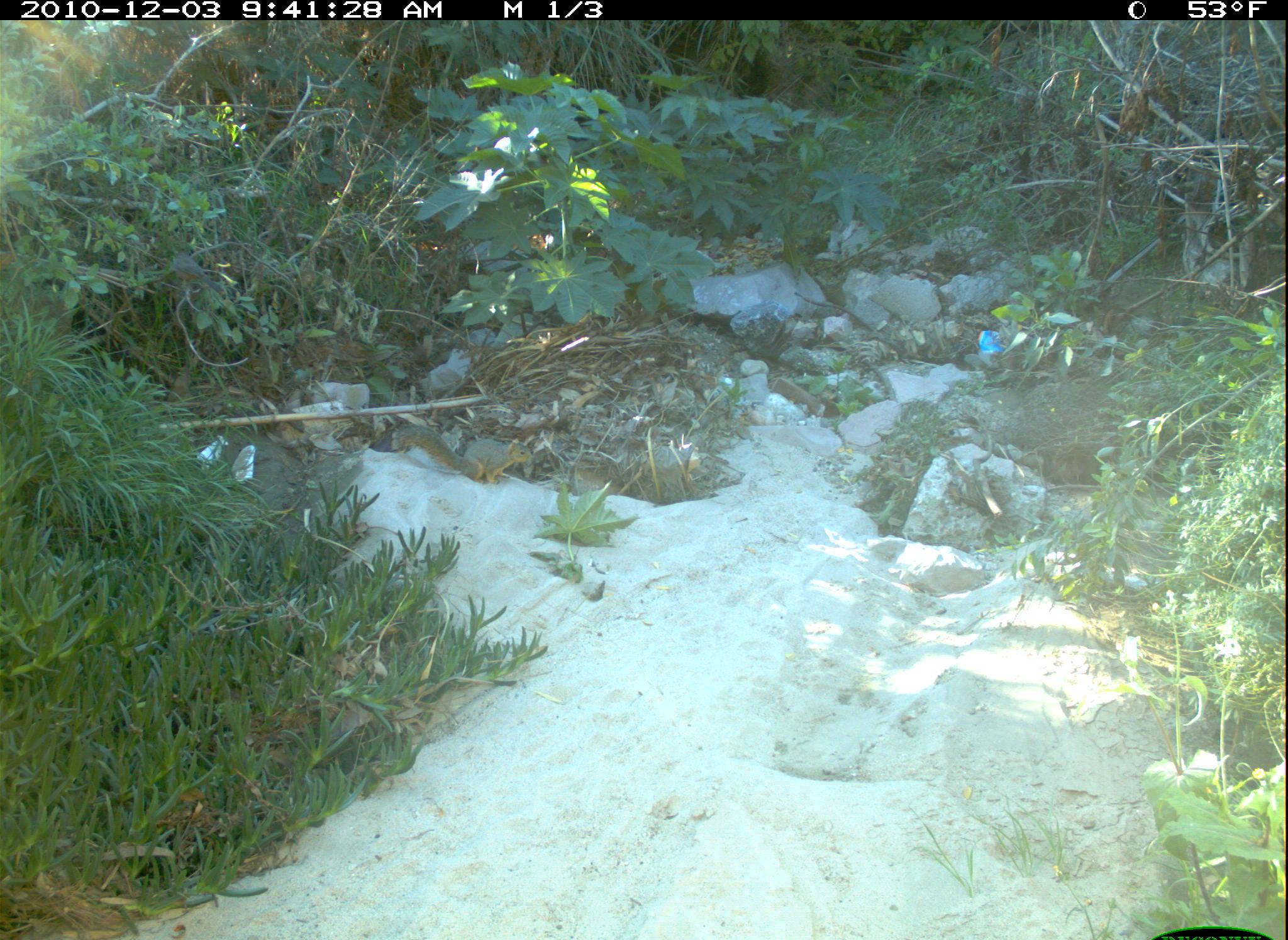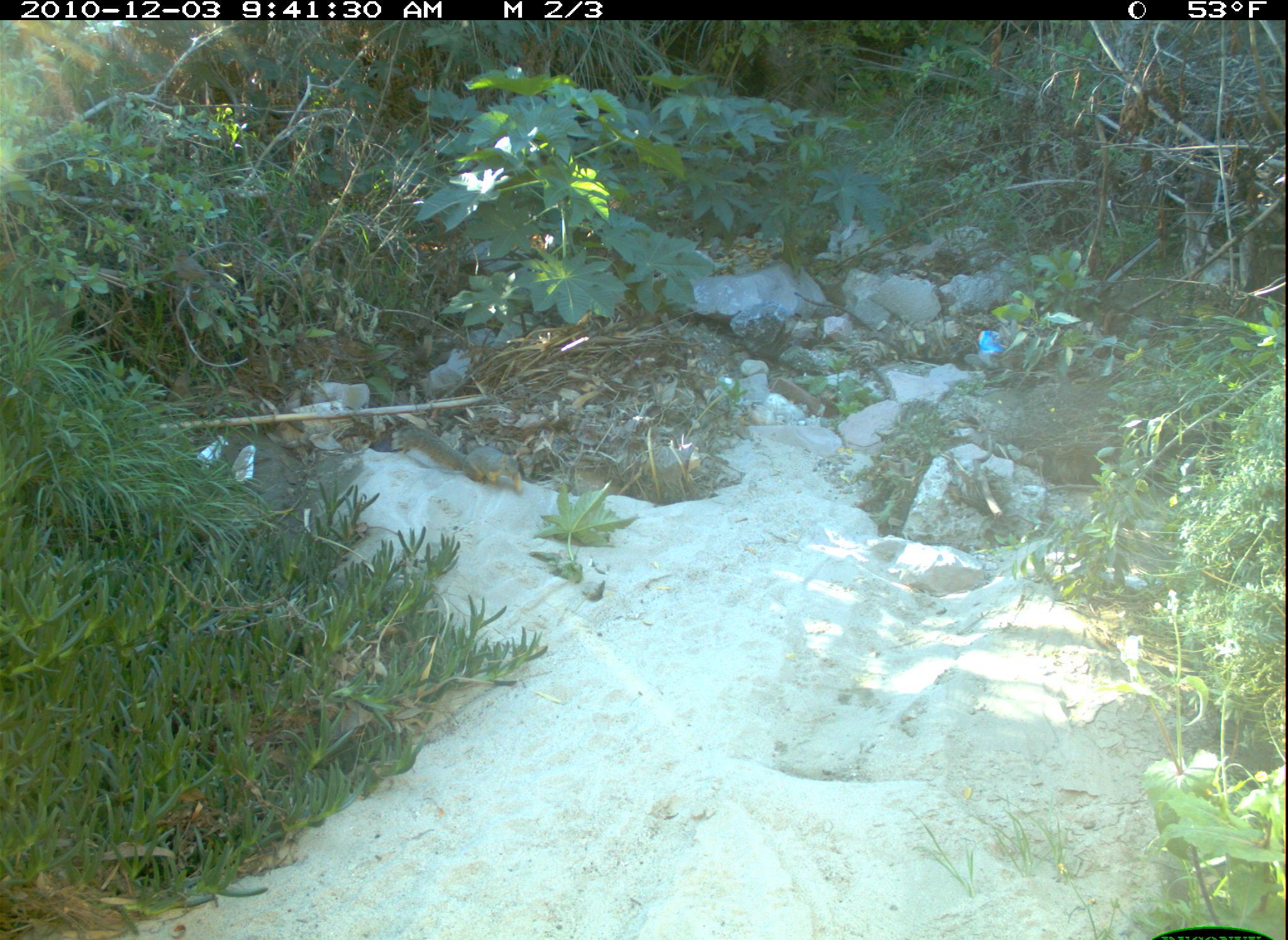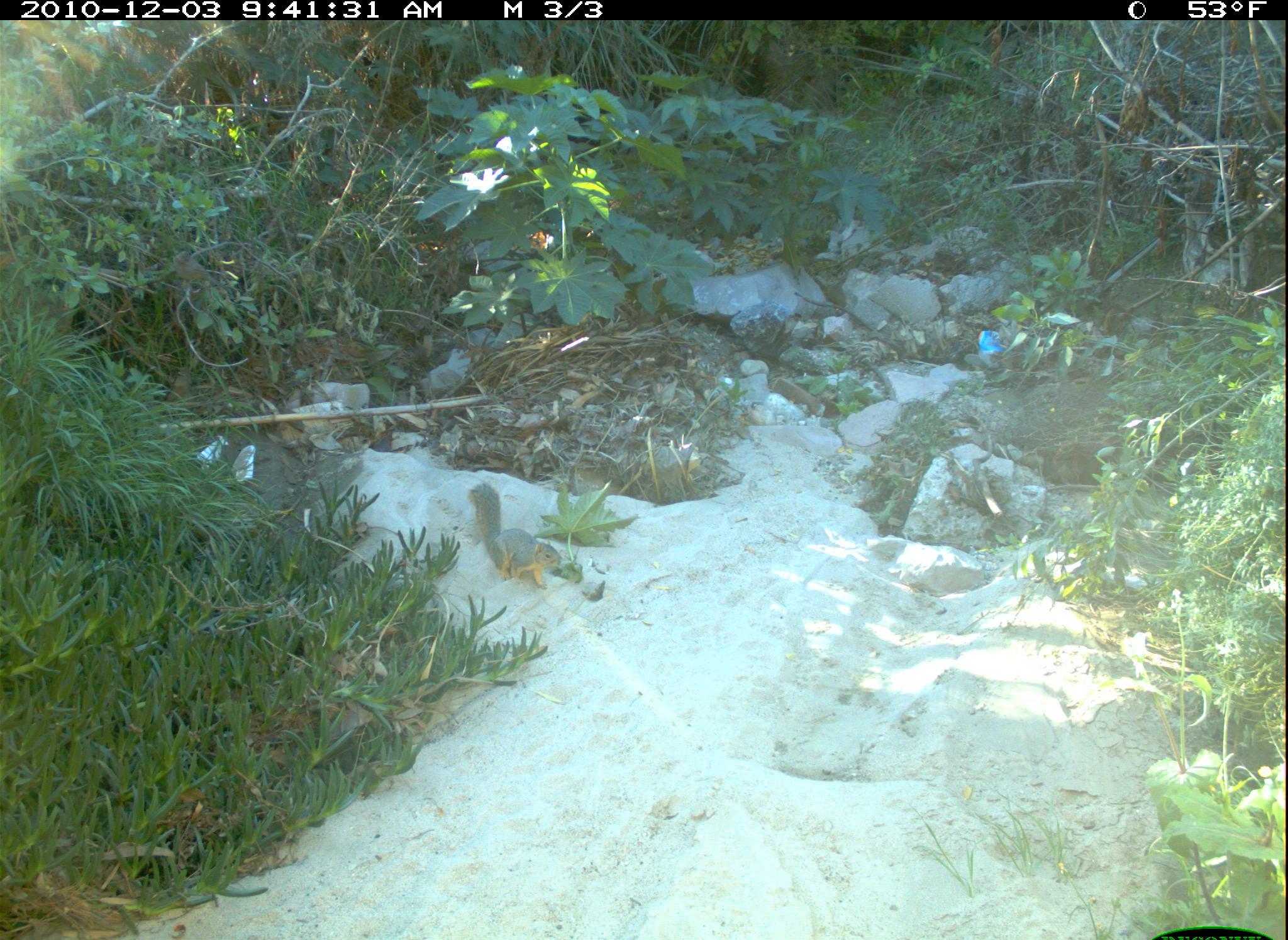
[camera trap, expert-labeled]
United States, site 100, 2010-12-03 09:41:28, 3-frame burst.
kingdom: Animalia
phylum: Chordata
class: Mammalia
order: Rodentia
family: Sciuridae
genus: Sciurus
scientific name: Sciurus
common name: squirrel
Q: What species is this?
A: Squirrel (Sciurus).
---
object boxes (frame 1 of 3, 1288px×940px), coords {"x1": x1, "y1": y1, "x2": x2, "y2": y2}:
squirrel: {"x1": 397, "y1": 420, "x2": 542, "y2": 492}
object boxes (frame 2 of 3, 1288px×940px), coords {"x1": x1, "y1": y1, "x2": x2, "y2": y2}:
squirrel: {"x1": 382, "y1": 408, "x2": 543, "y2": 499}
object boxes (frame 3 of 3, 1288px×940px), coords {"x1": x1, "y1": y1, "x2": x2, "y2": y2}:
squirrel: {"x1": 449, "y1": 480, "x2": 576, "y2": 602}